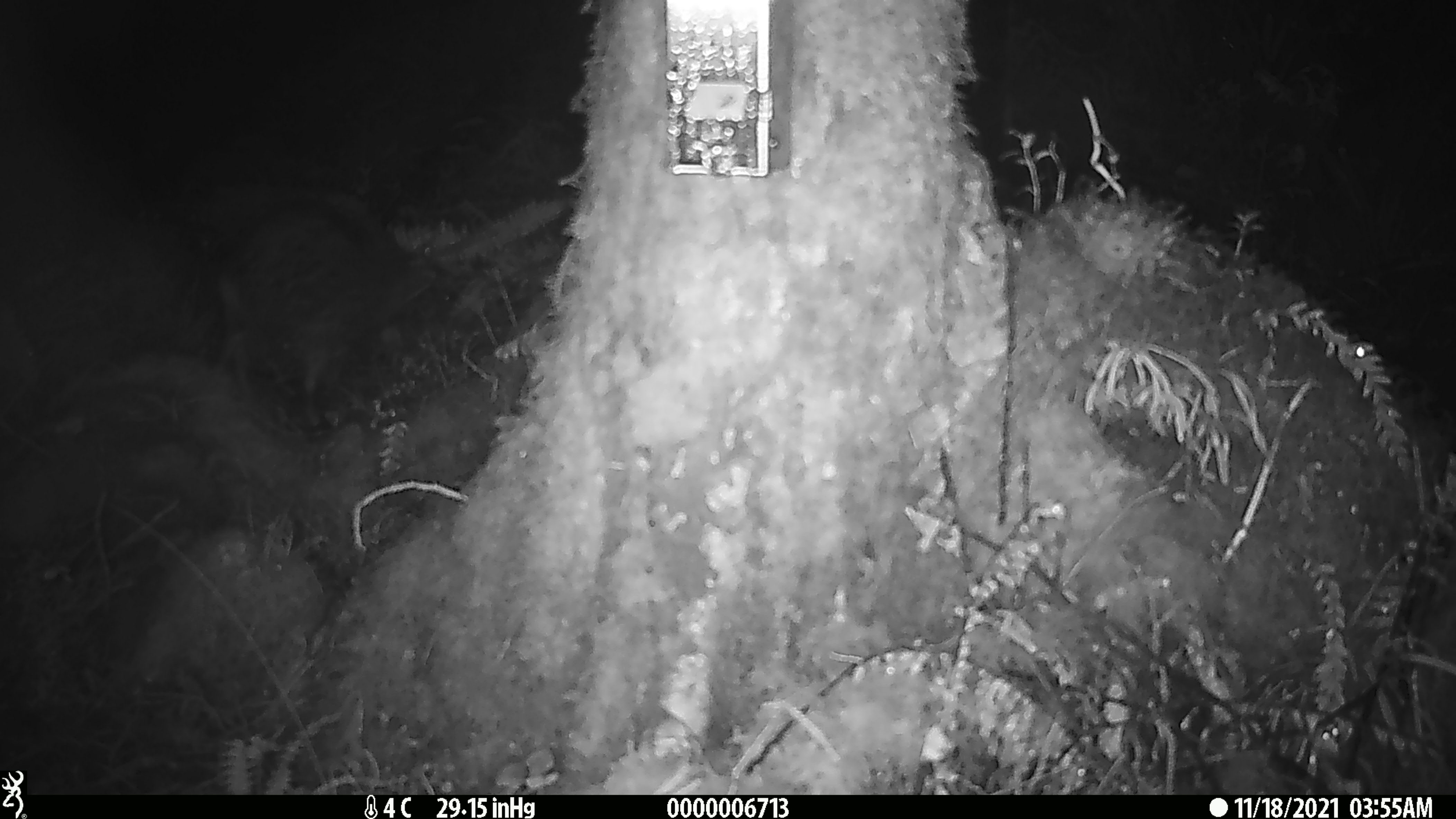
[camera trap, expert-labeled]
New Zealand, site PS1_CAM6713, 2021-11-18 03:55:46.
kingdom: Animalia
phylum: Chordata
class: Aves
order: Apterygiformes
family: Apterygidae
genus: Apteryx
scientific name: Apteryx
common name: kiwi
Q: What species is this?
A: Kiwi (Apteryx).